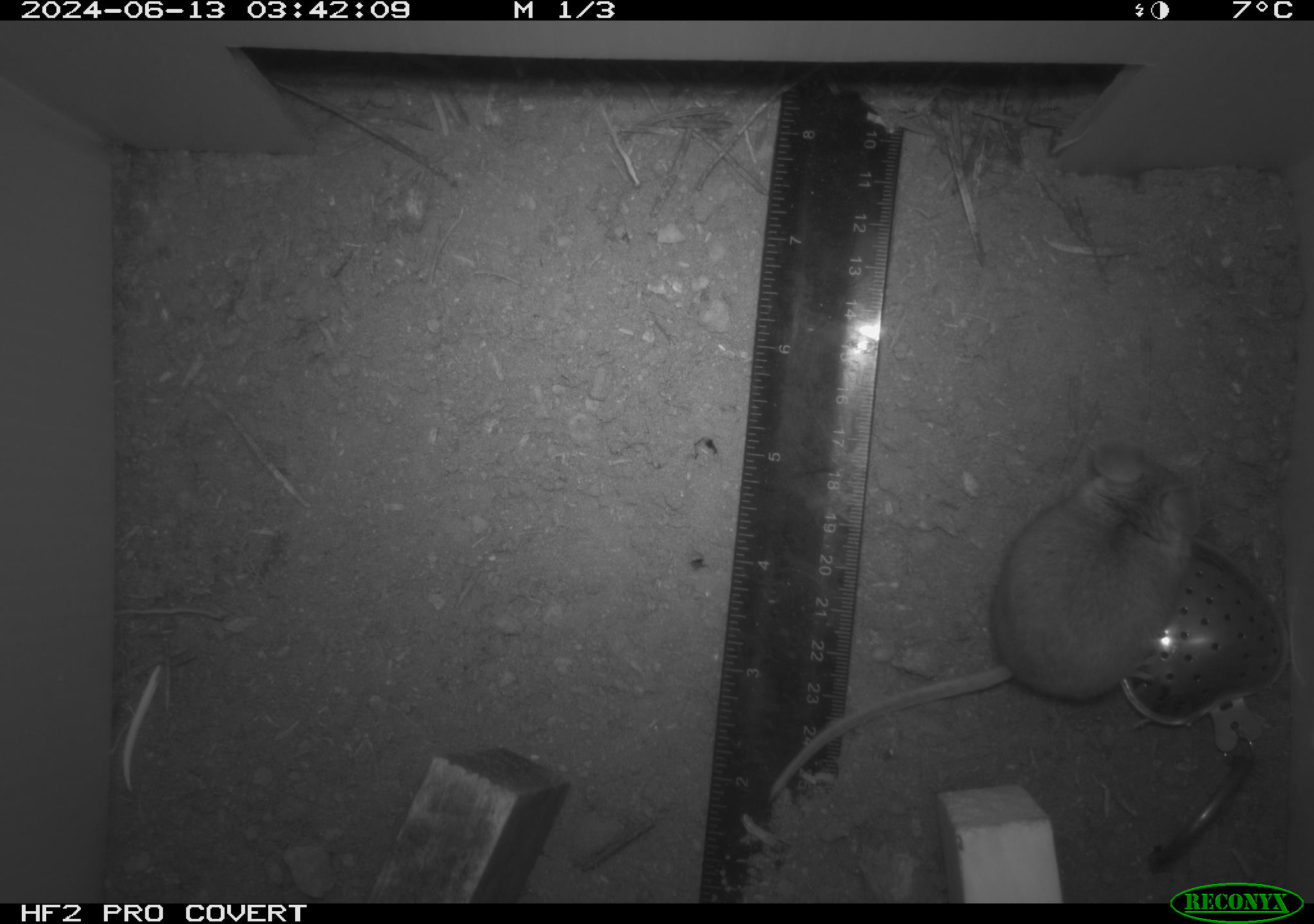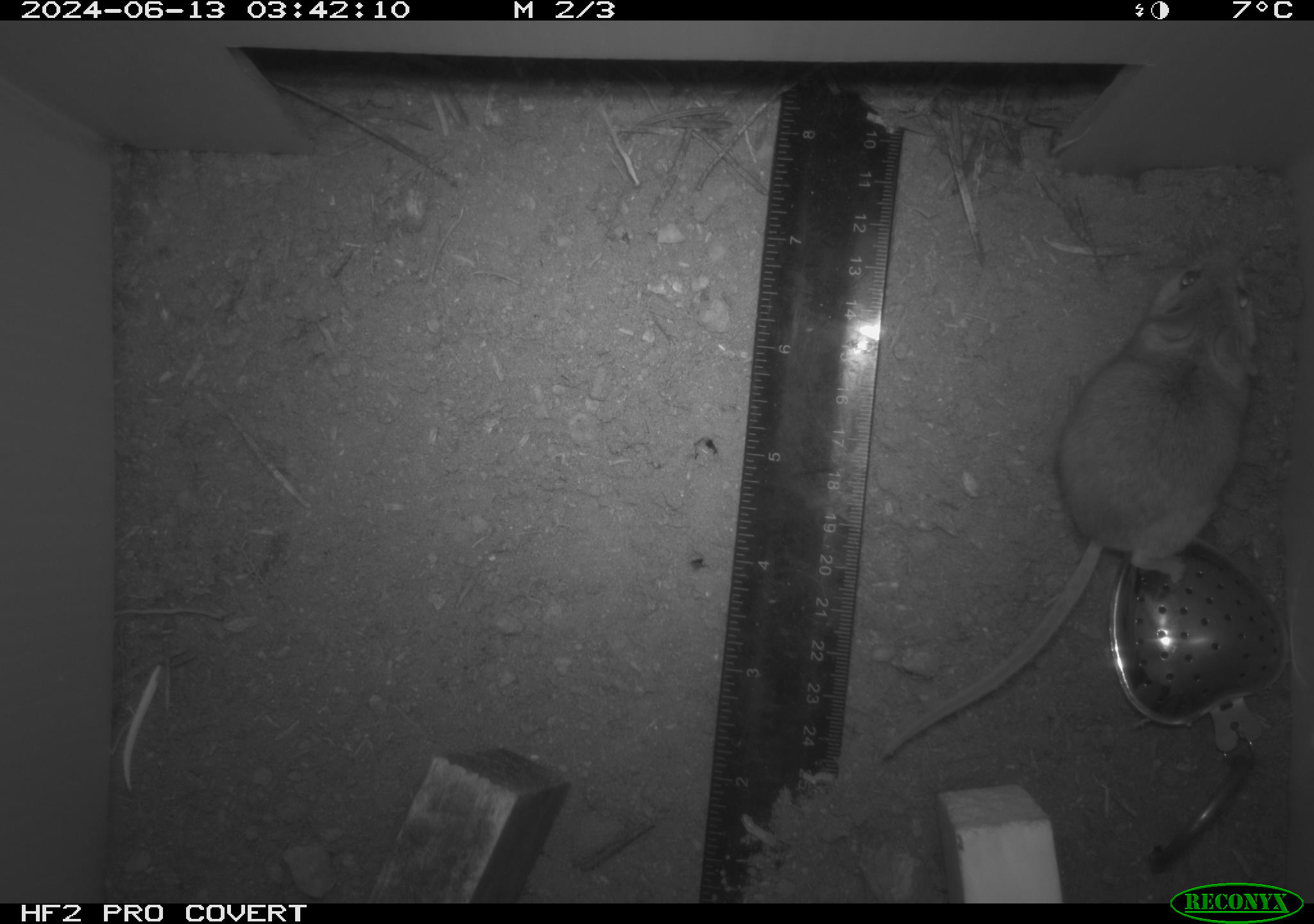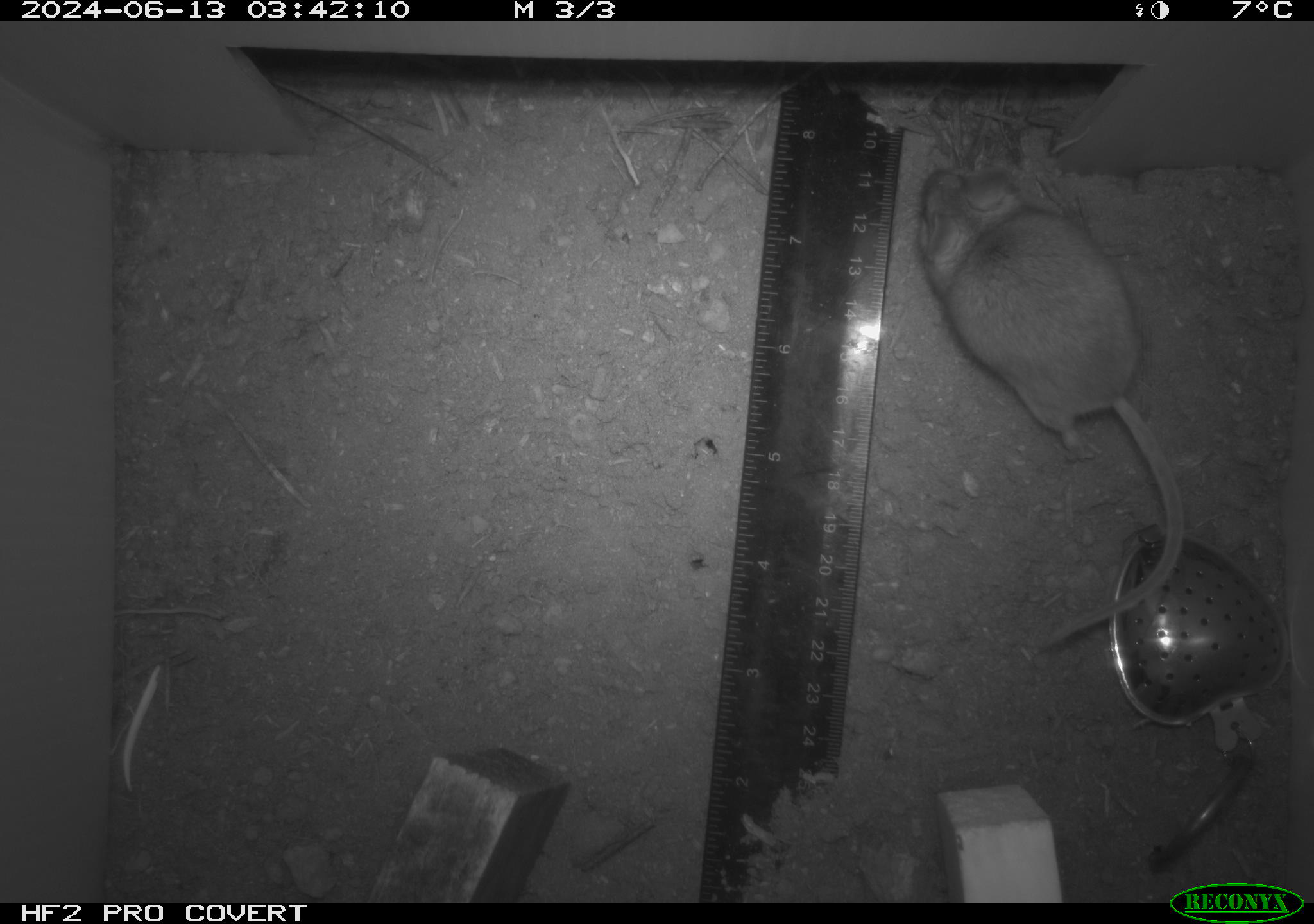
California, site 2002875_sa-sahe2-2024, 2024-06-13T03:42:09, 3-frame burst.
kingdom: Animalia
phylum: Chordata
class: Mammalia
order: Rodentia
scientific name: Rodentia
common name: rodent